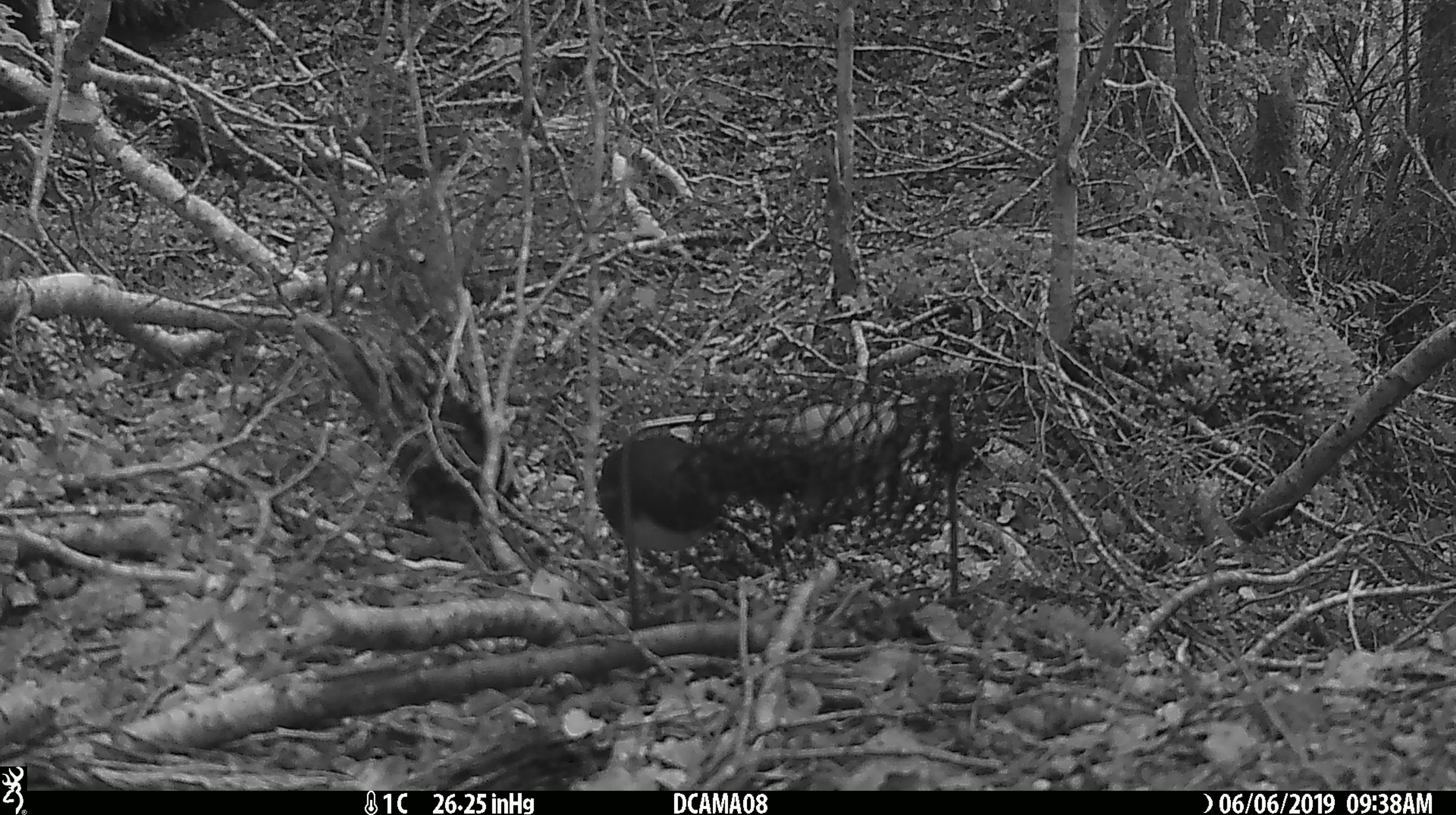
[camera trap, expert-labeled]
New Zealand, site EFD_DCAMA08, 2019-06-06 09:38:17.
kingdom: Animalia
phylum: Chordata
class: Aves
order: Passeriformes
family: Petroicidae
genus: Petroica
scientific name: Petroica australis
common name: new zealand robin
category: robin